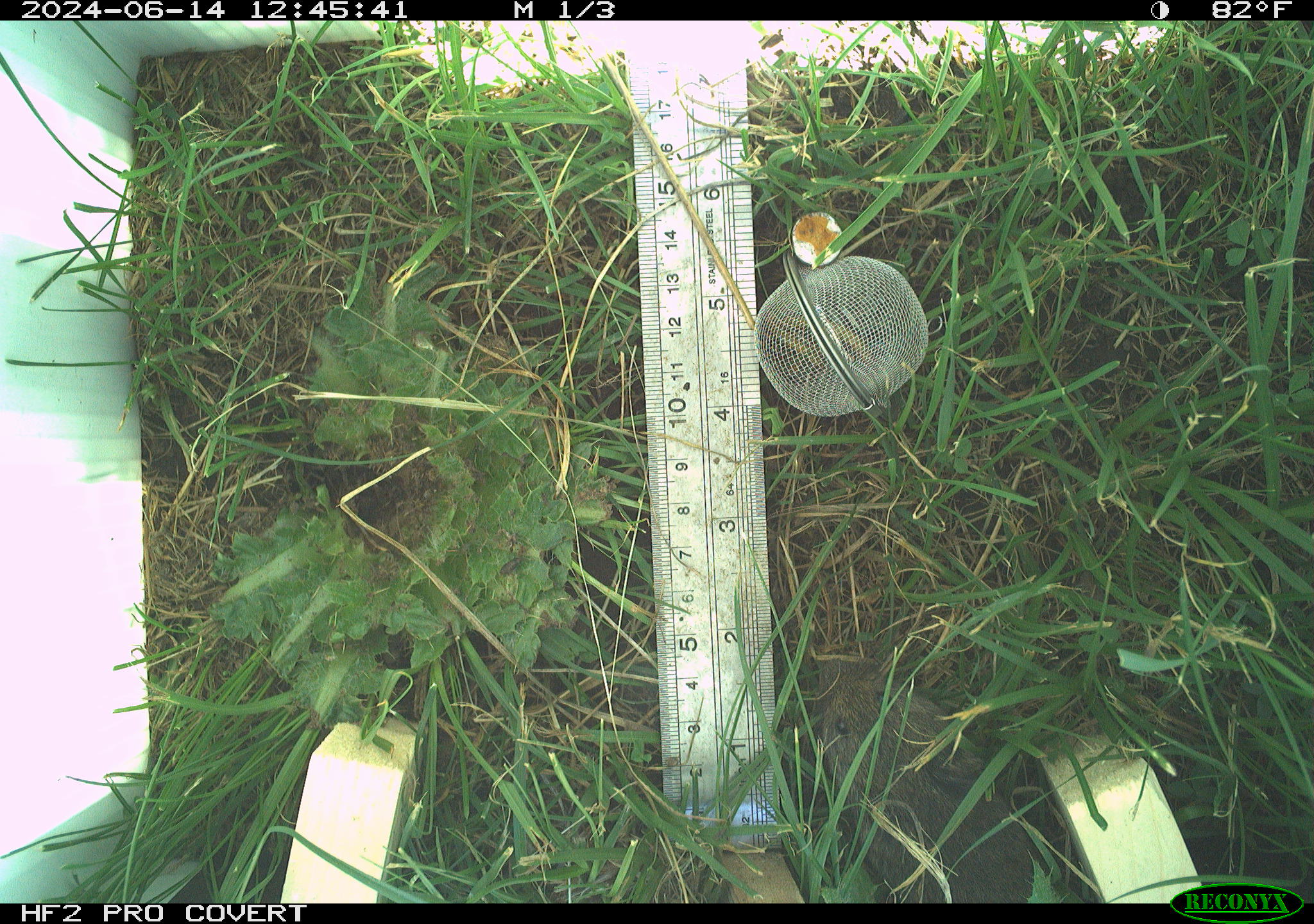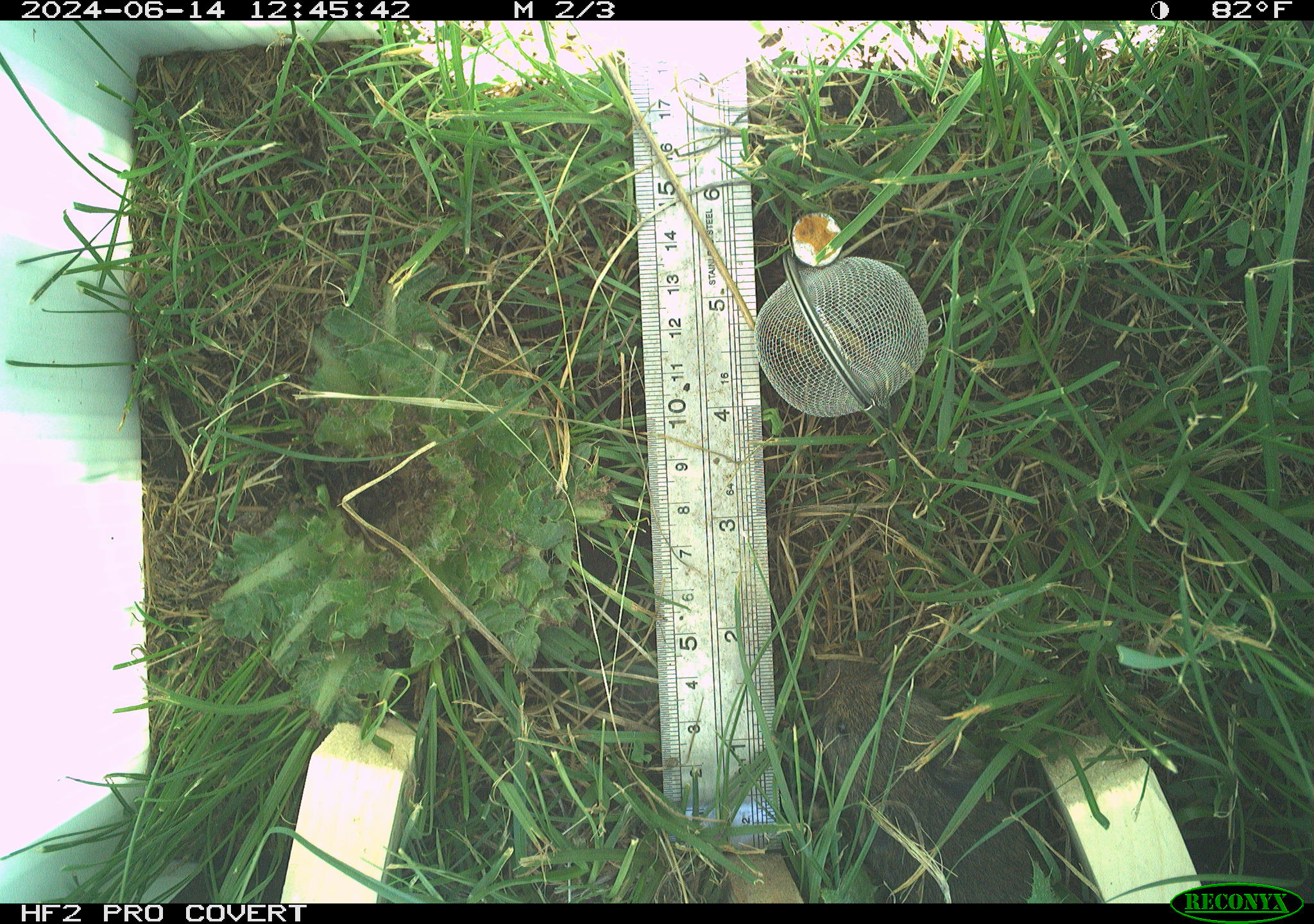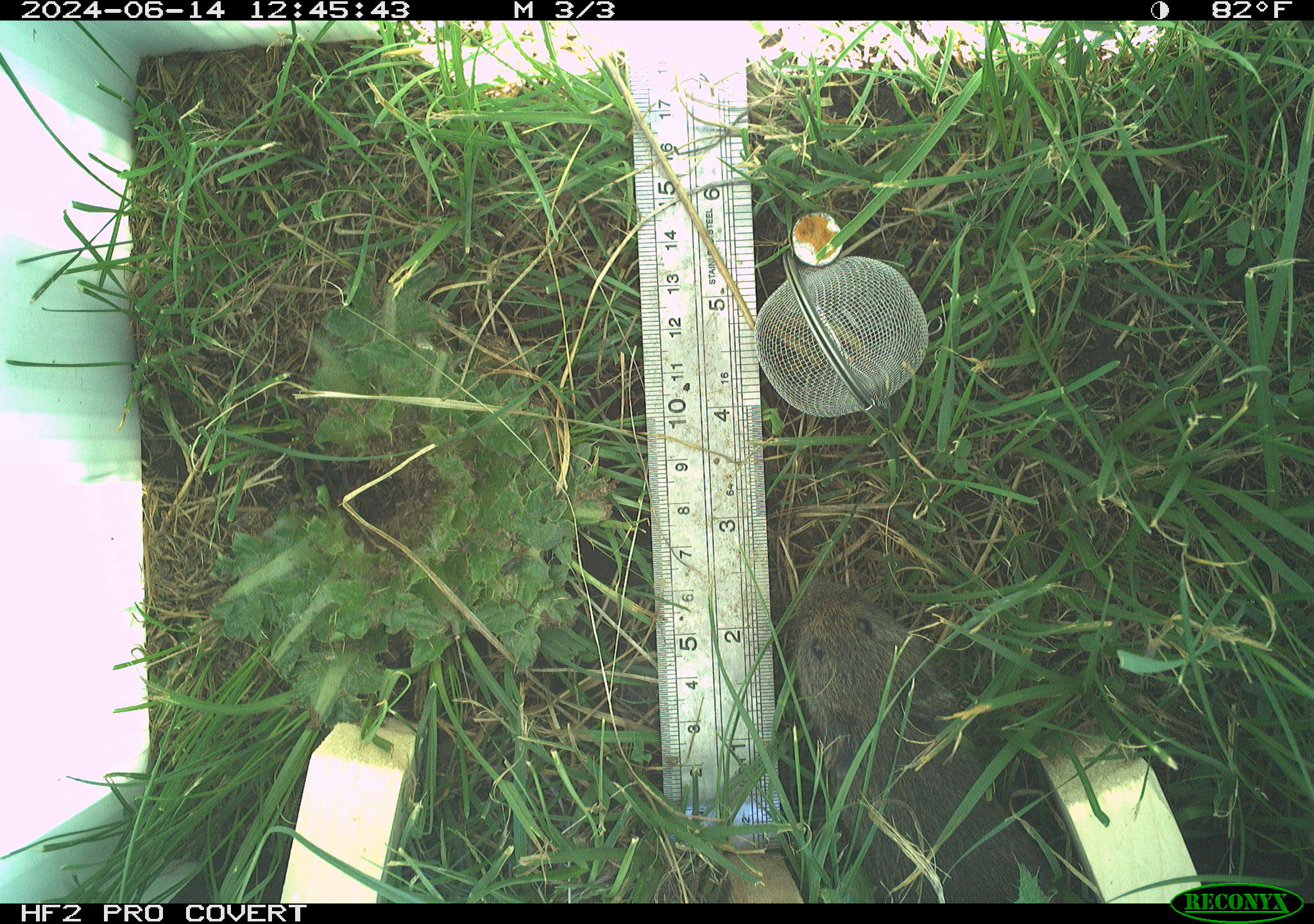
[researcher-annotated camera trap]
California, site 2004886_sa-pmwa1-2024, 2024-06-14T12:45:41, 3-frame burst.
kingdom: Animalia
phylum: Chordata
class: Mammalia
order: Rodentia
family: Cricetidae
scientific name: Arvicolinae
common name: voles, lemmings, and muskrats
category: arvicolinae subfamily